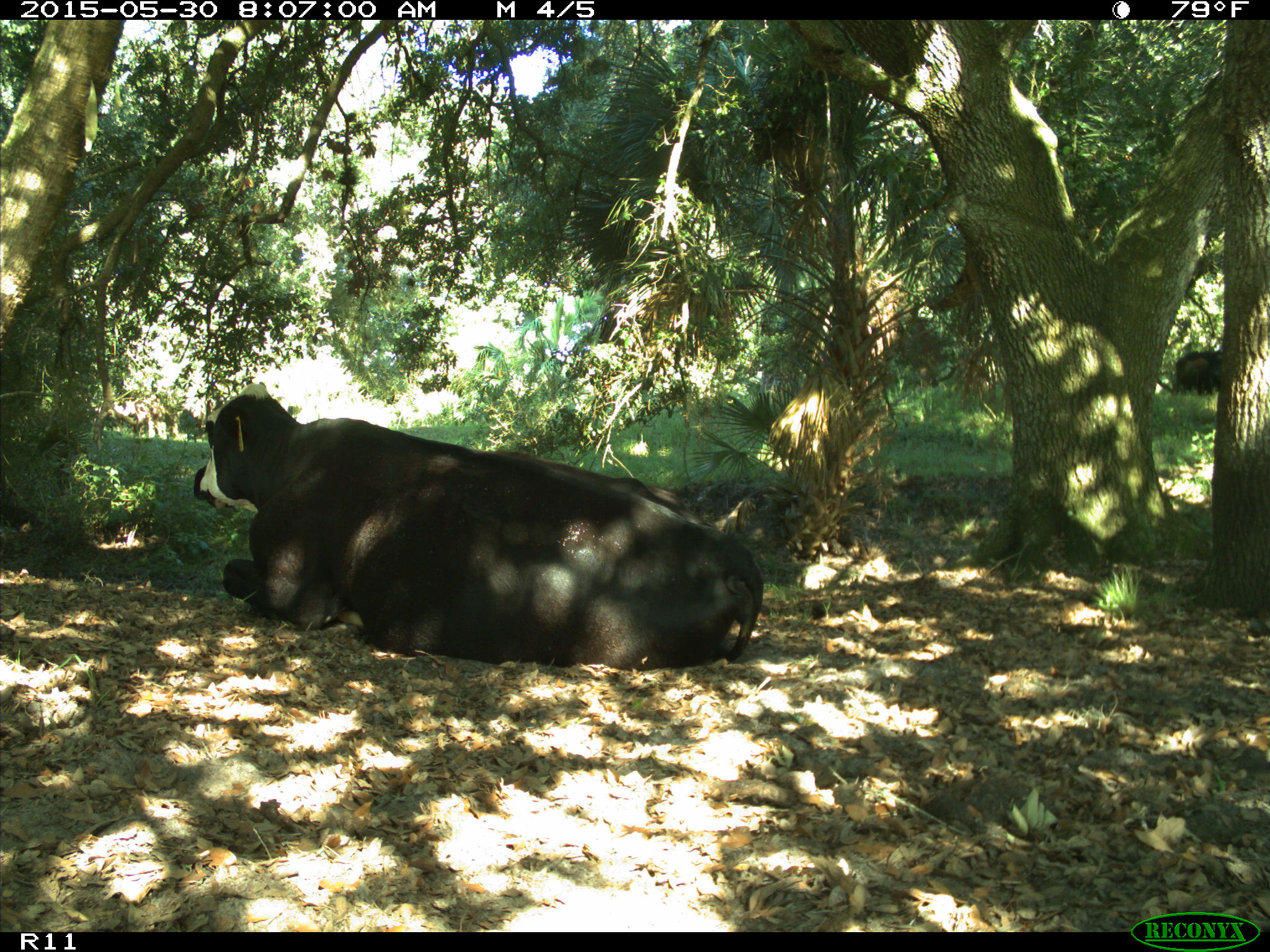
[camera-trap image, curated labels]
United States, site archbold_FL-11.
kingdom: Animalia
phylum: Chordata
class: Mammalia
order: Artiodactyla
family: Bovidae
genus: Bos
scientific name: Bos taurus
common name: domestic cow